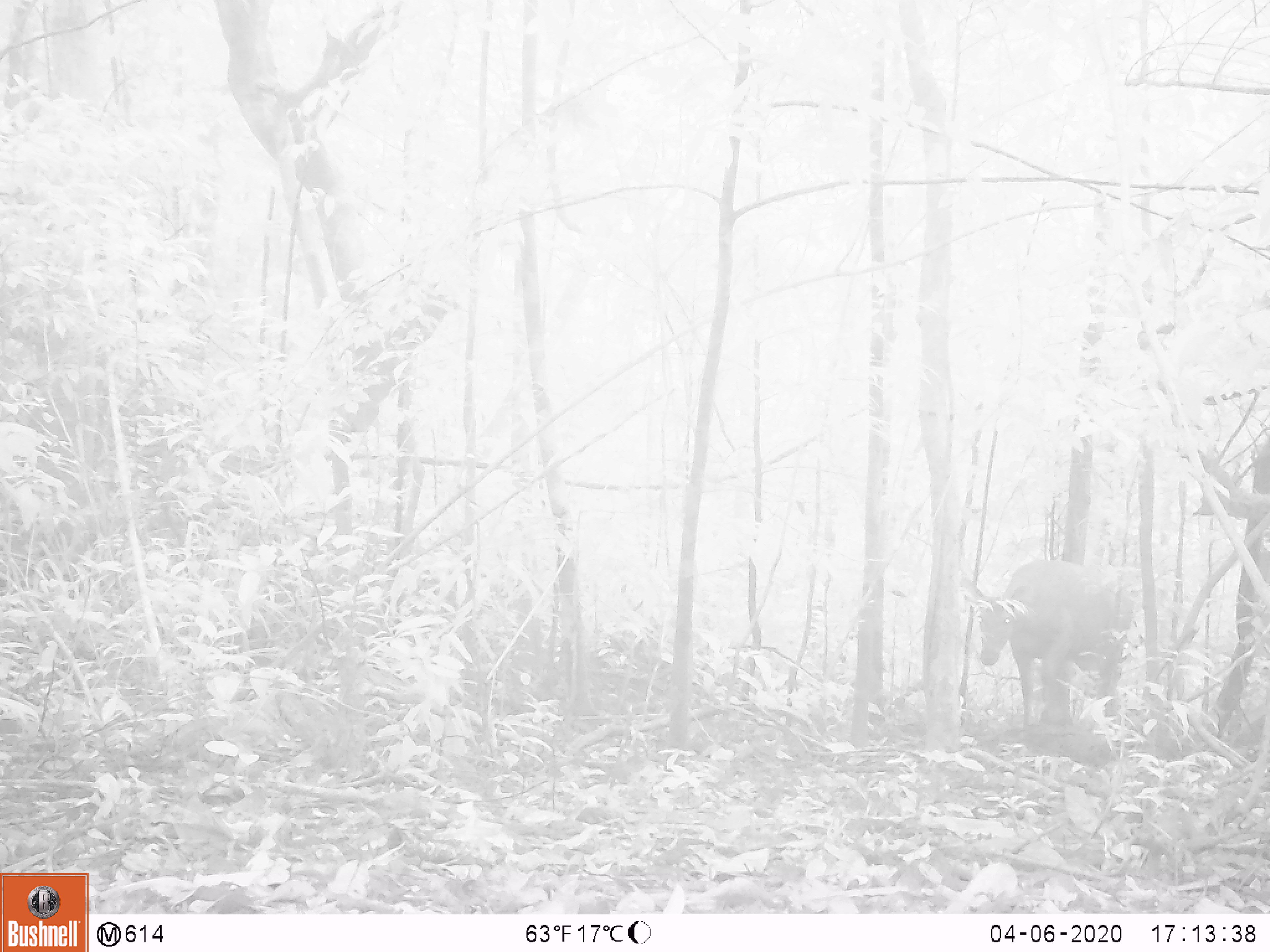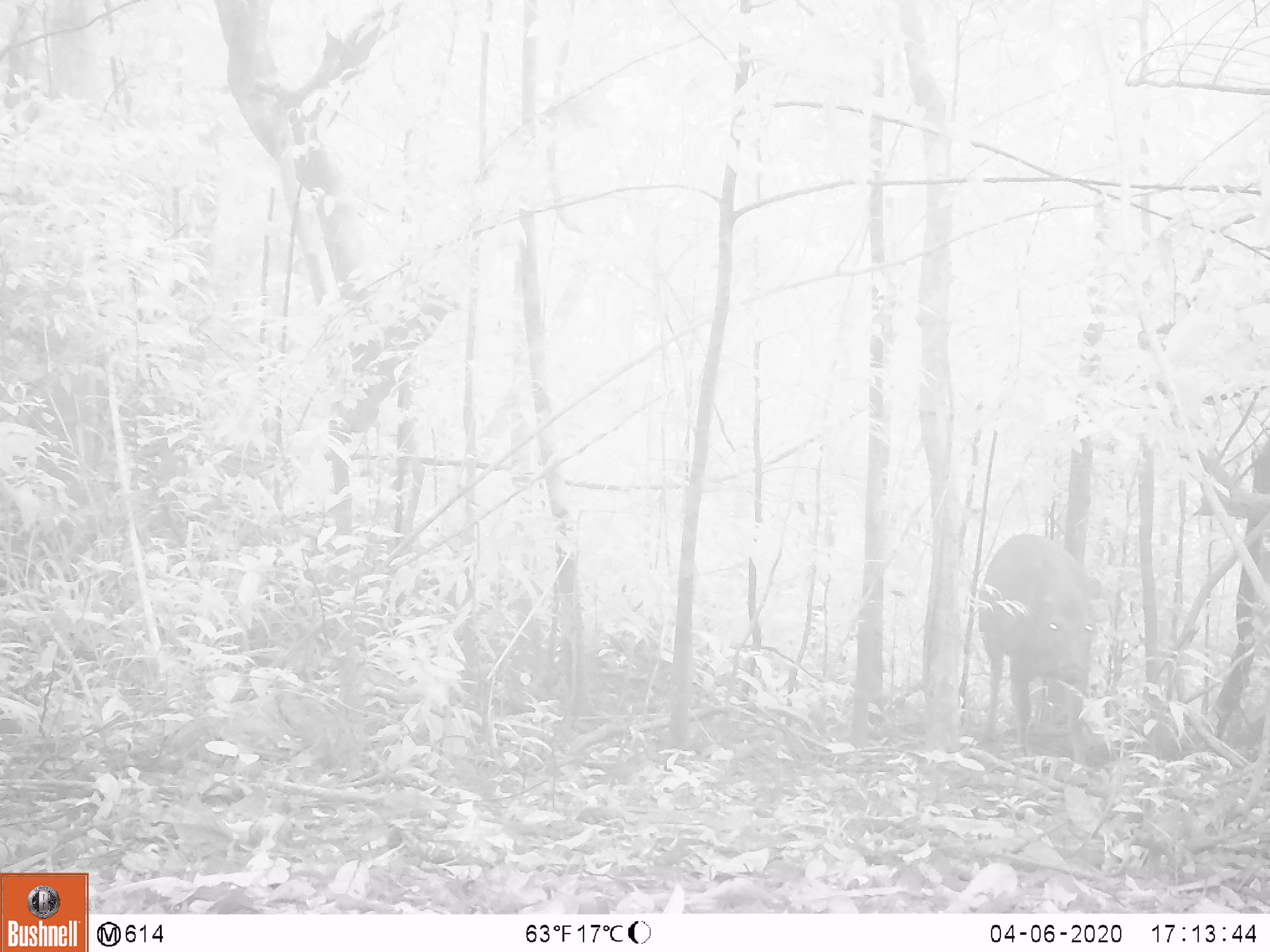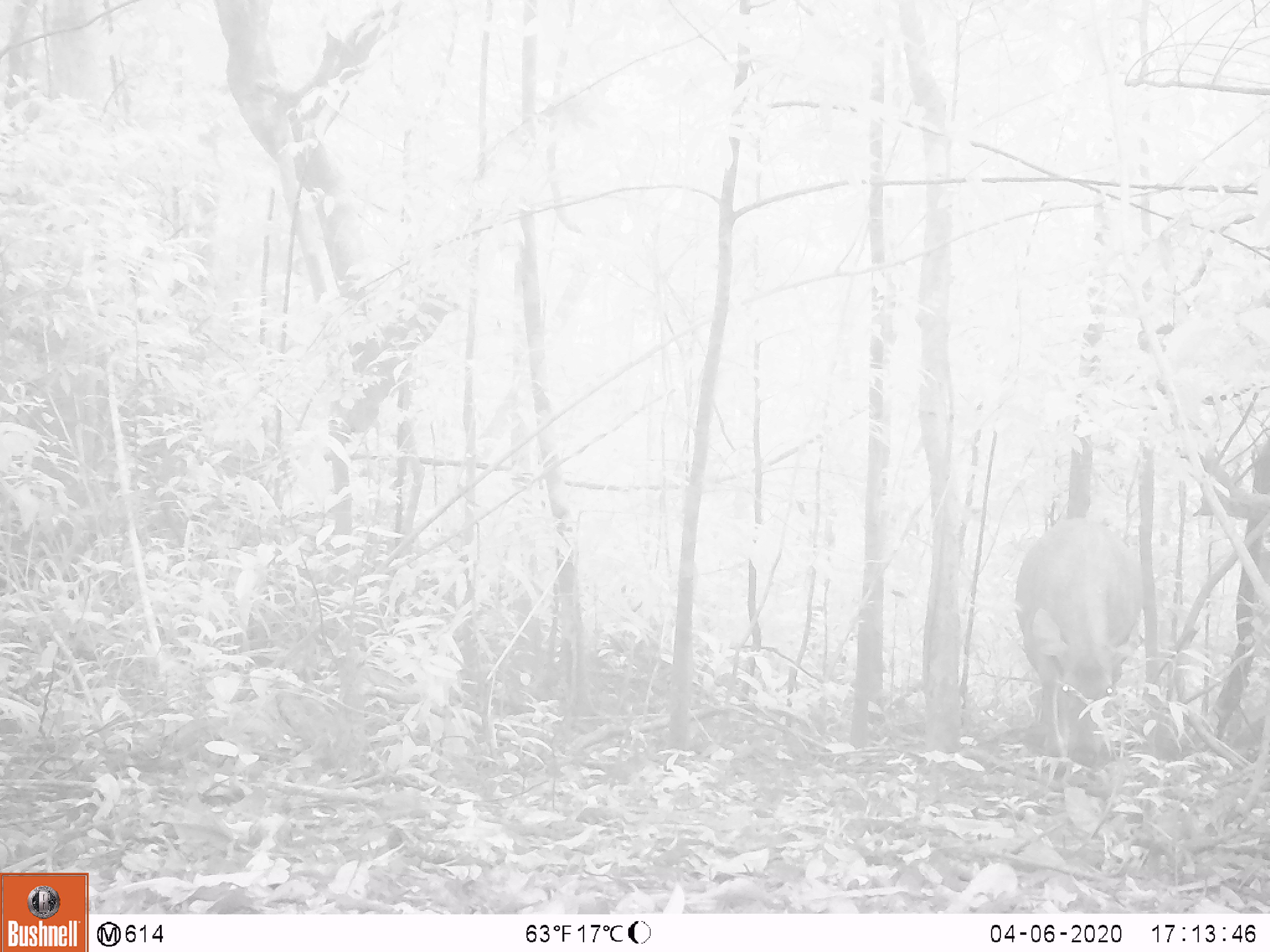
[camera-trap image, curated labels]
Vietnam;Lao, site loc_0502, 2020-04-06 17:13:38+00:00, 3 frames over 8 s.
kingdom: Animalia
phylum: Chordata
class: Mammalia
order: Artiodactyla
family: Cervidae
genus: Rusa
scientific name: Rusa unicolor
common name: sambar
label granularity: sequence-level